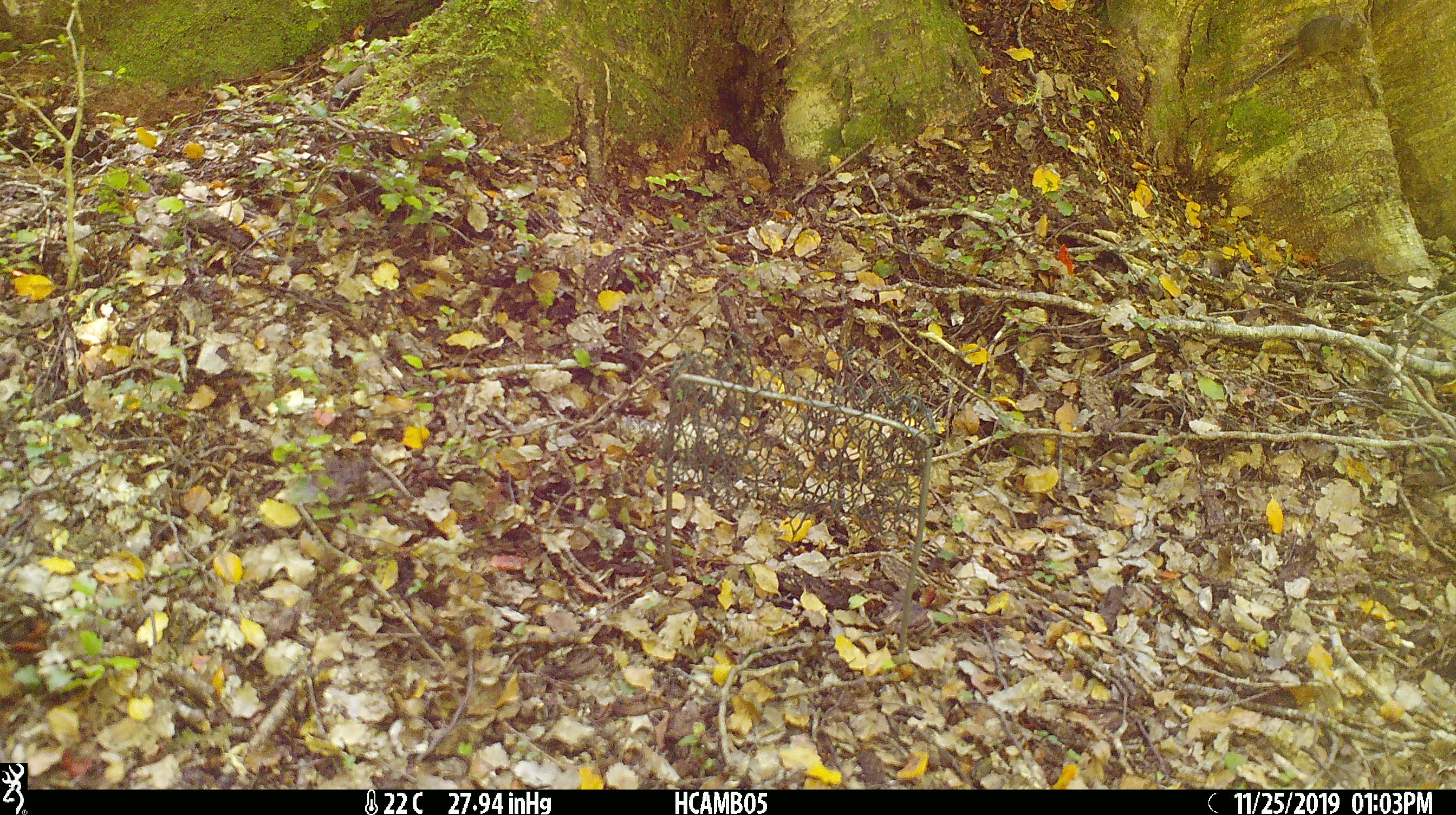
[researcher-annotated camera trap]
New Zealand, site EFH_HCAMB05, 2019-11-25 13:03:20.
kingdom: Animalia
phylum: Chordata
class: Mammalia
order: Rodentia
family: Muridae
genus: Mus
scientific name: Mus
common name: mouse